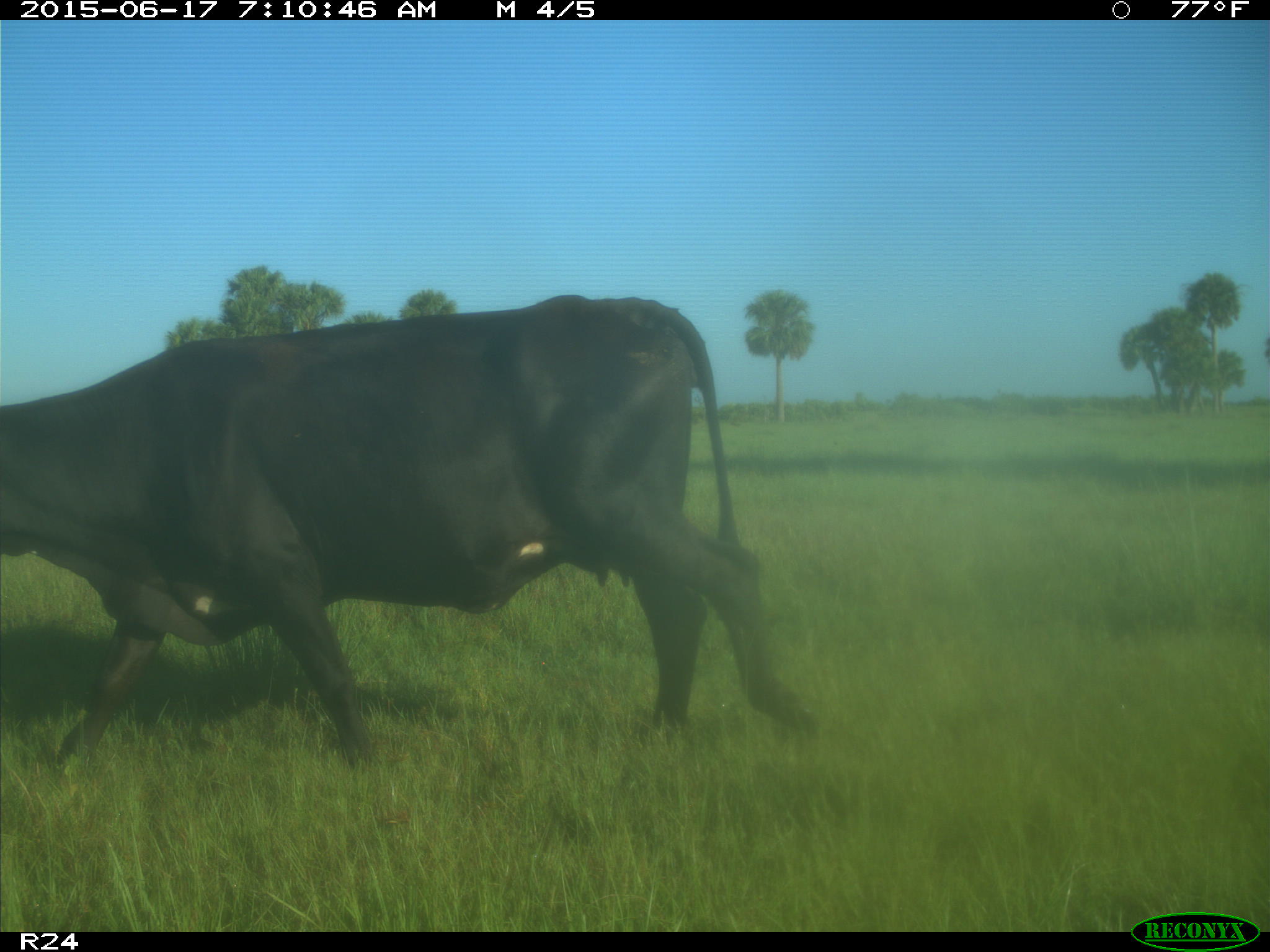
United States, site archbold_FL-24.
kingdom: Animalia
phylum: Chordata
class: Mammalia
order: Artiodactyla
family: Bovidae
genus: Bos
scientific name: Bos taurus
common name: domestic cow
Bos taurus (domestic cow).